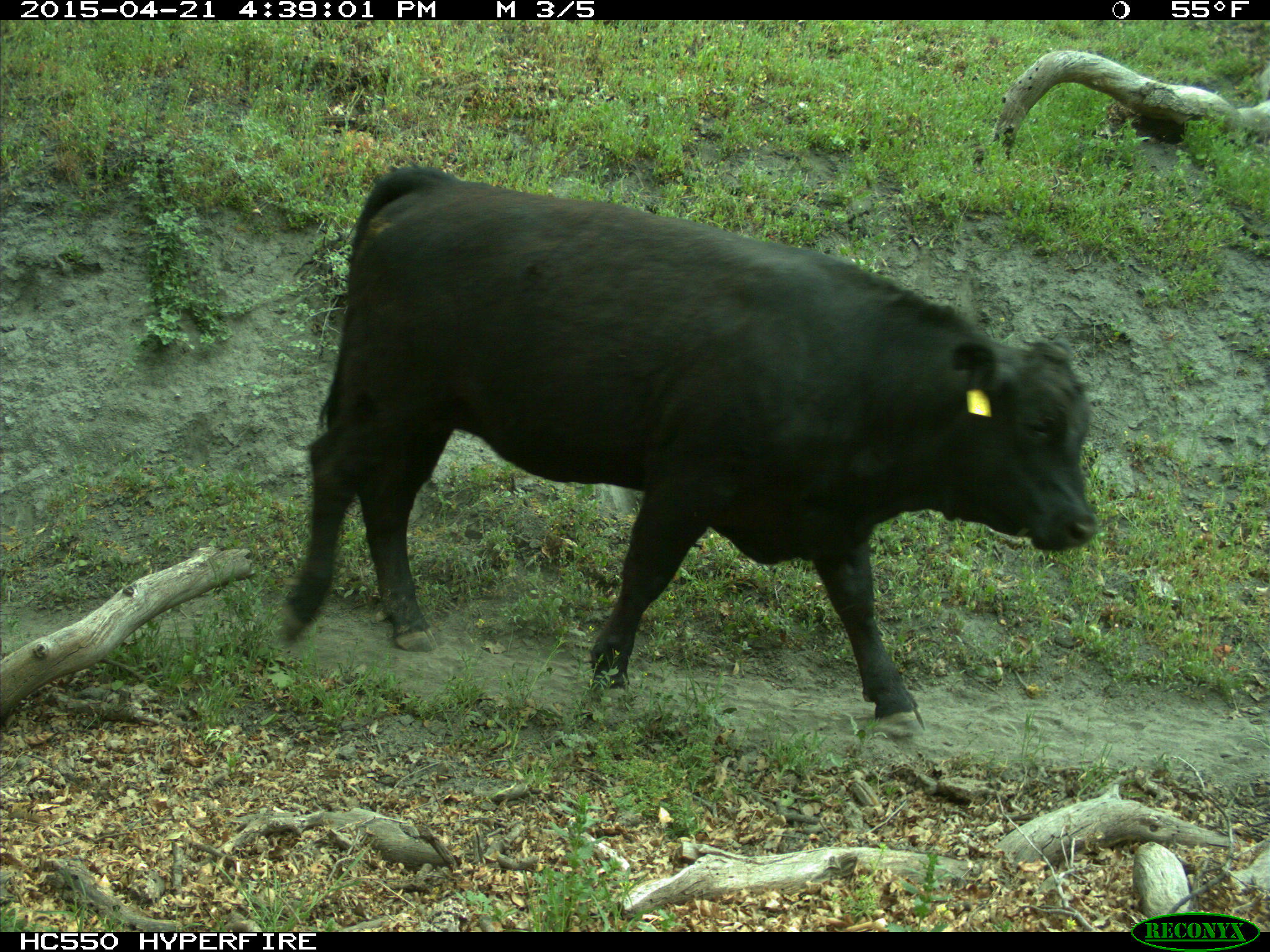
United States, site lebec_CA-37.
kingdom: Animalia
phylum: Chordata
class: Mammalia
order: Artiodactyla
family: Bovidae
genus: Bos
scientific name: Bos taurus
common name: domestic cow